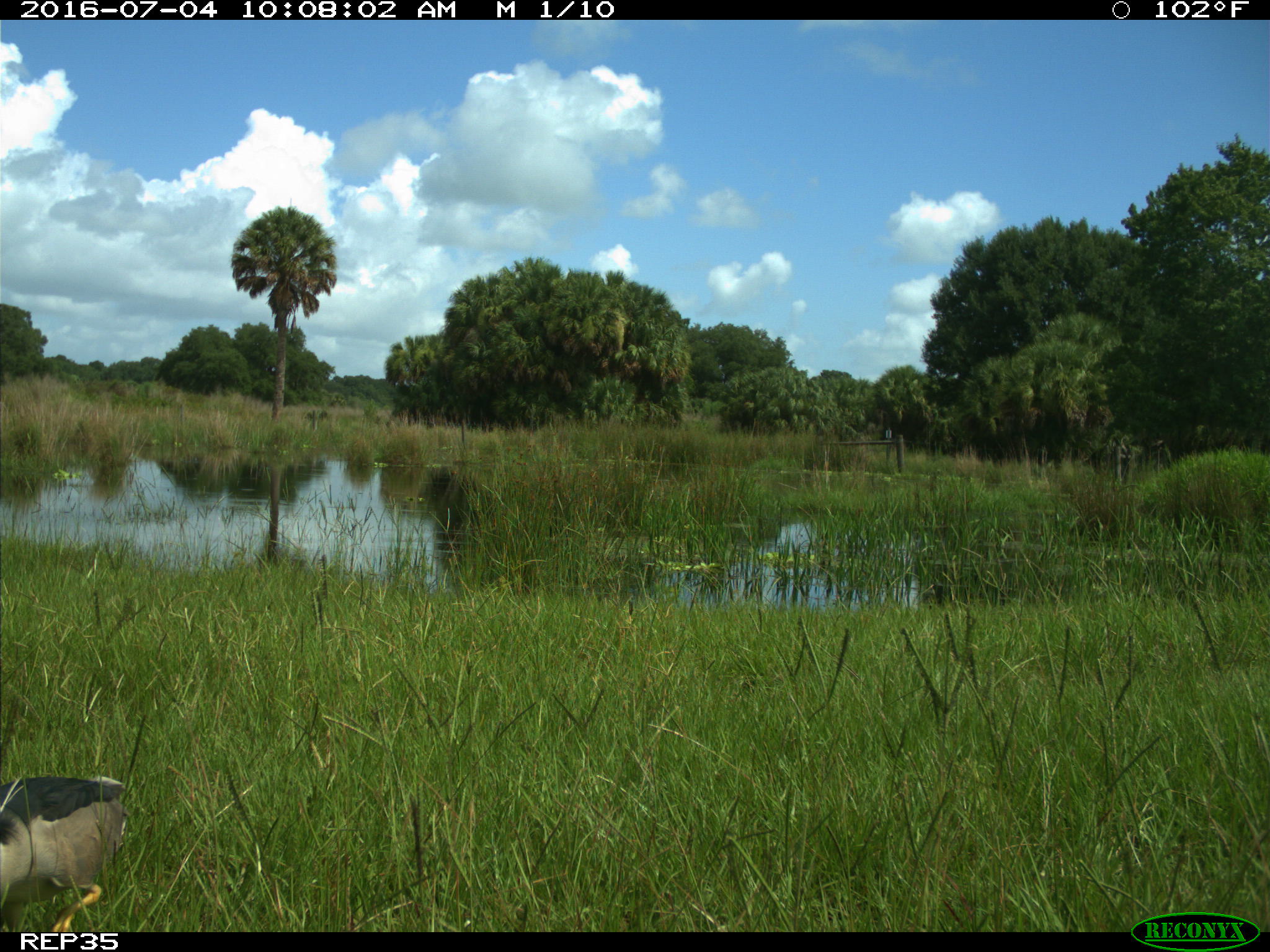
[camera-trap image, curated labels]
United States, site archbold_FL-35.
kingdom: Animalia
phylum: Chordata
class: Aves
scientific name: Aves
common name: birds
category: unidentified bird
Unidentified bird (birds) (Aves).